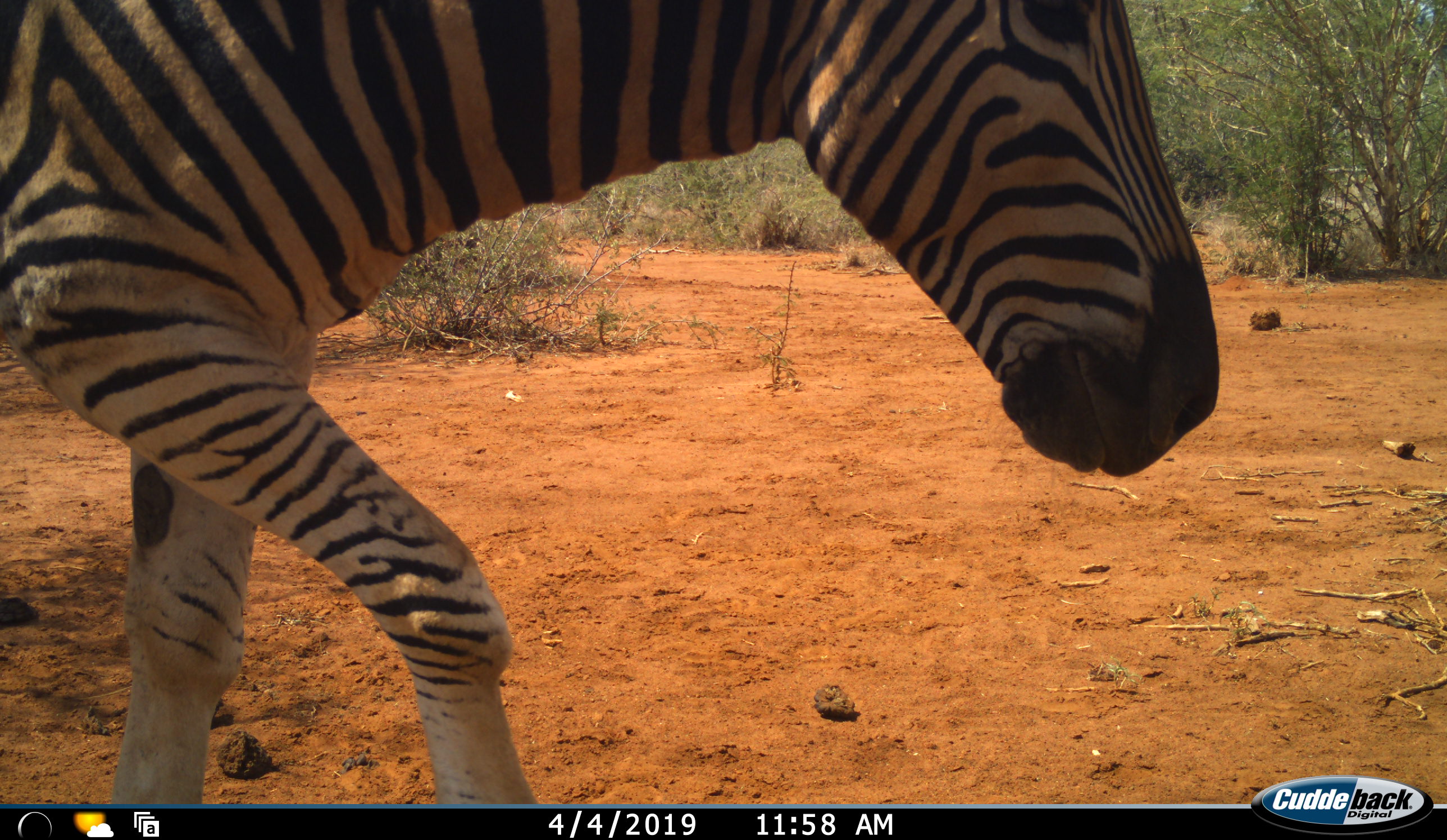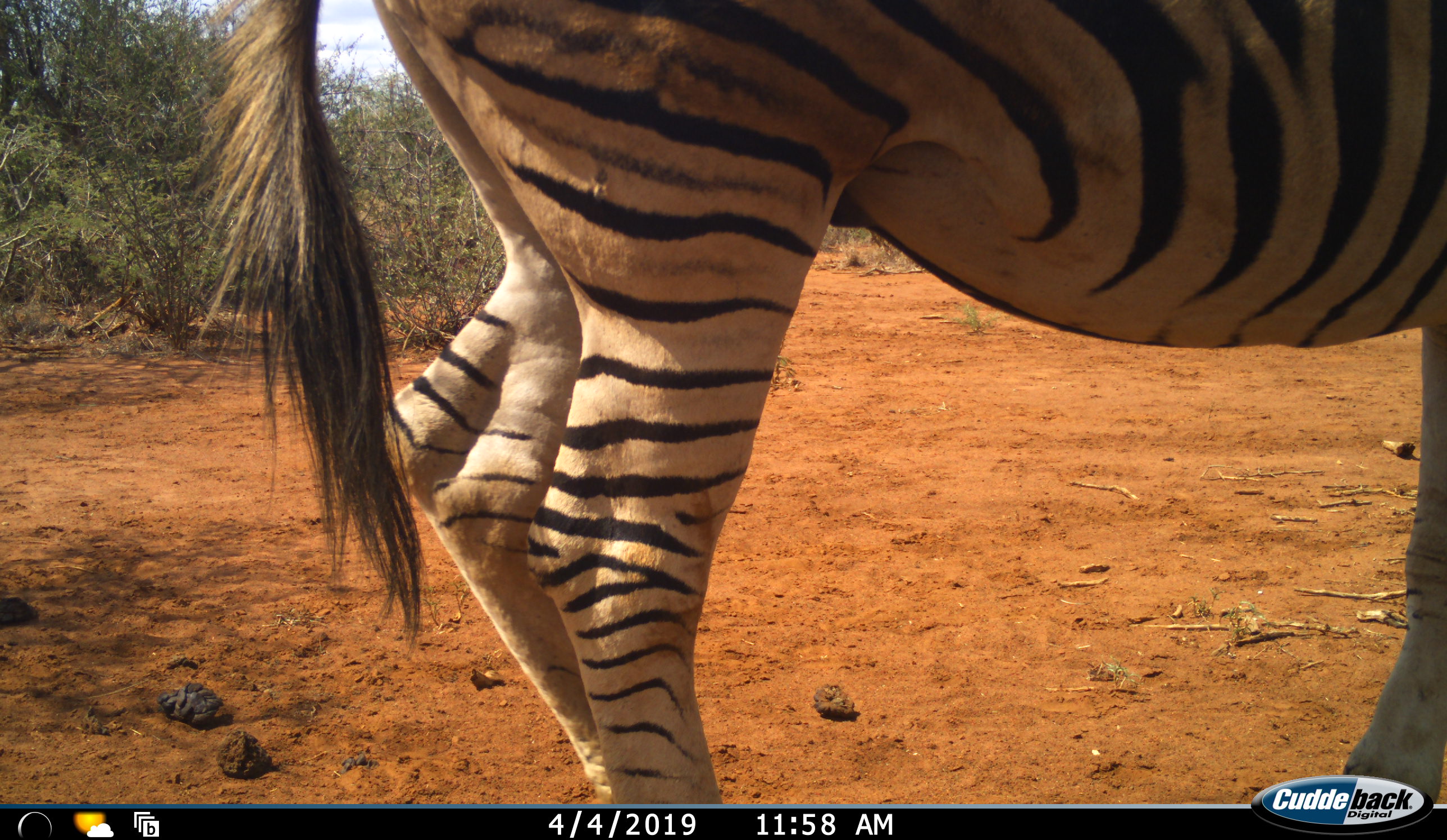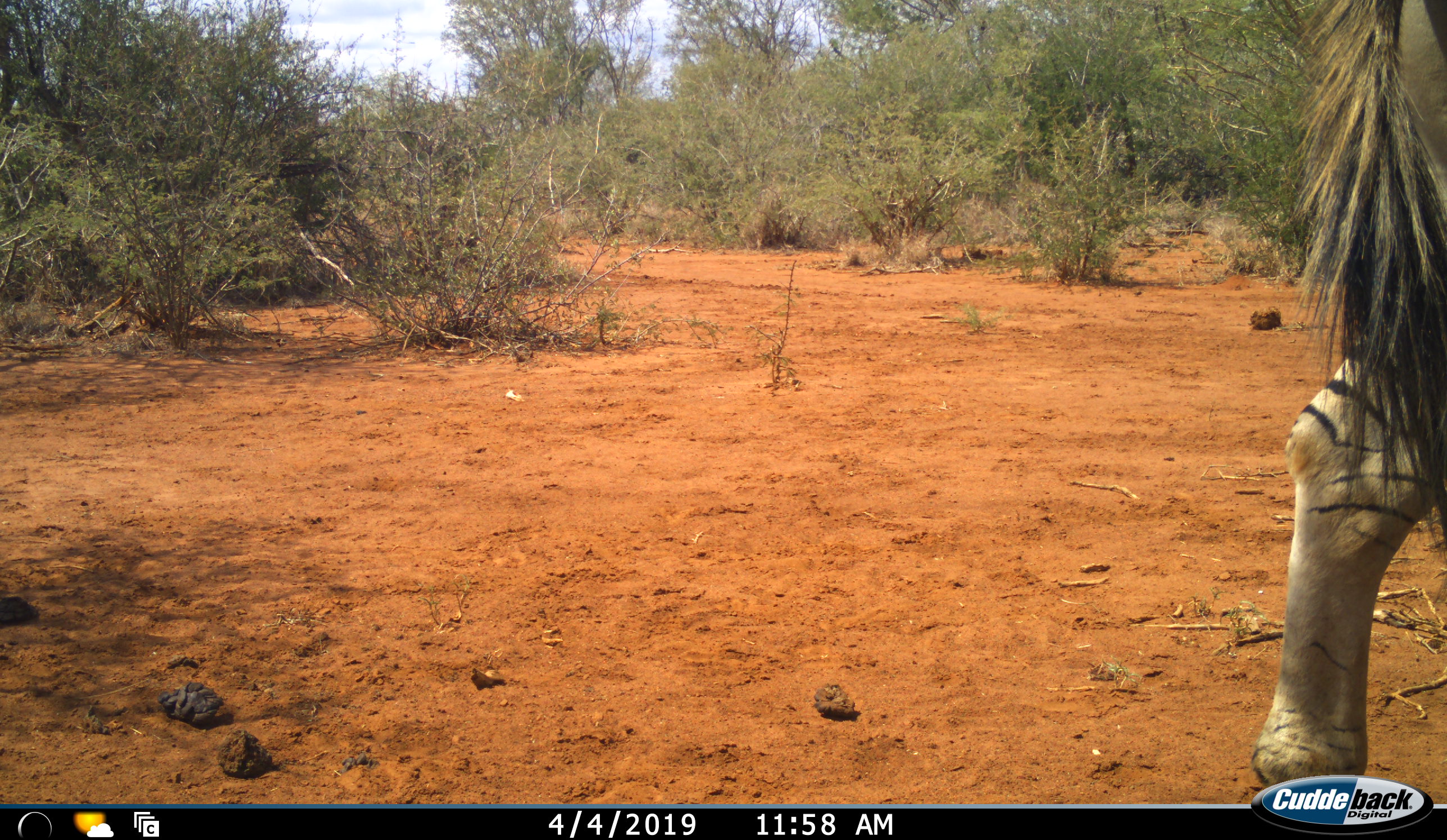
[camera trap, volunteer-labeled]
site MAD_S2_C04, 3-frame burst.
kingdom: Animalia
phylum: Chordata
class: Mammalia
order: Perissodactyla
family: Equidae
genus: Equus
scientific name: Equus quagga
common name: plains zebra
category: zebraplains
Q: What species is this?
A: Zebraplains (plains zebra) (Equus quagga).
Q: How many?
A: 1.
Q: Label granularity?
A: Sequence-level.